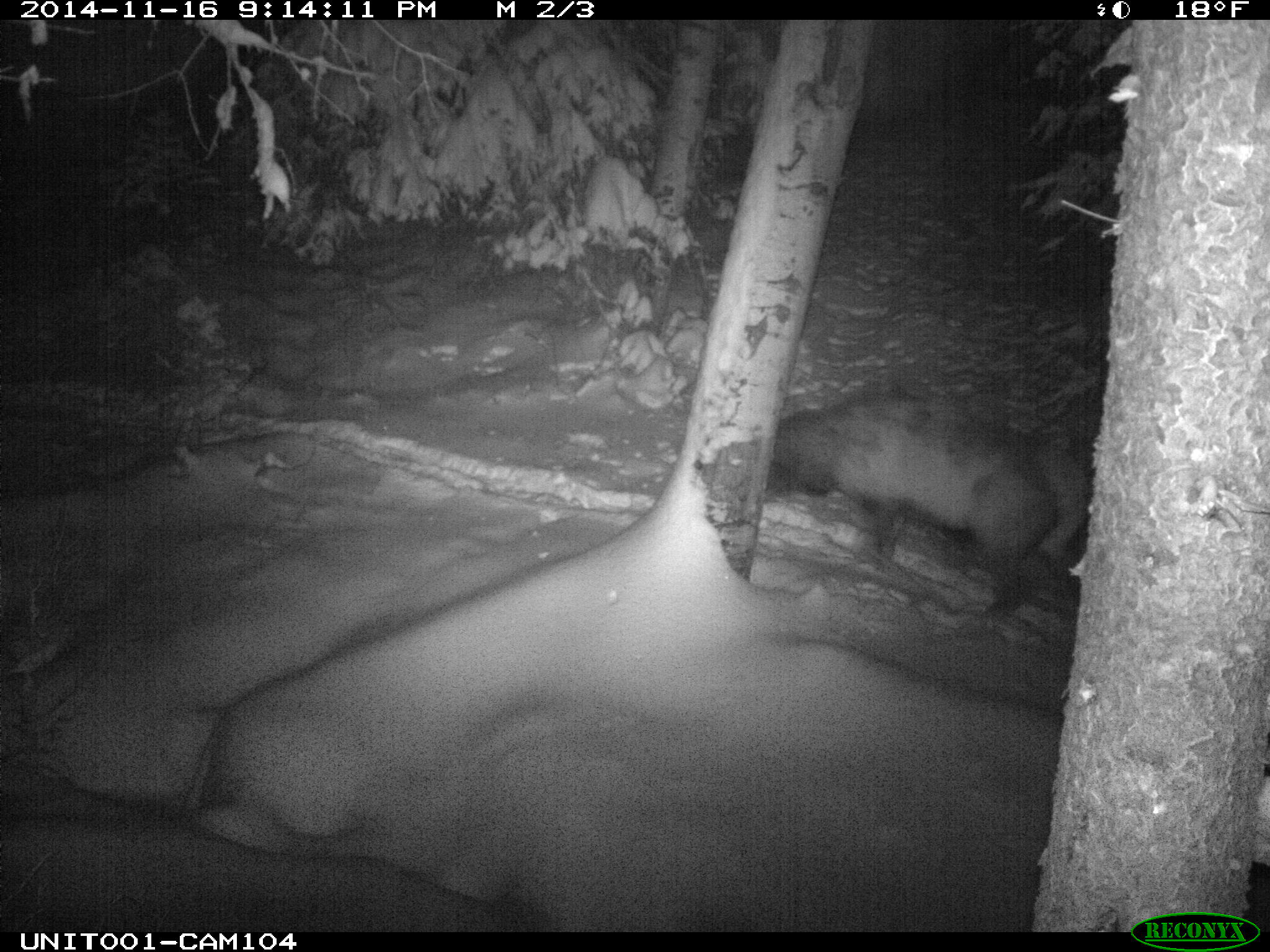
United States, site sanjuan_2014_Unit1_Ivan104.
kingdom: Animalia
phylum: Chordata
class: Mammalia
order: Artiodactyla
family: Cervidae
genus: Cervus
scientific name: Cervus elaphus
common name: red deer